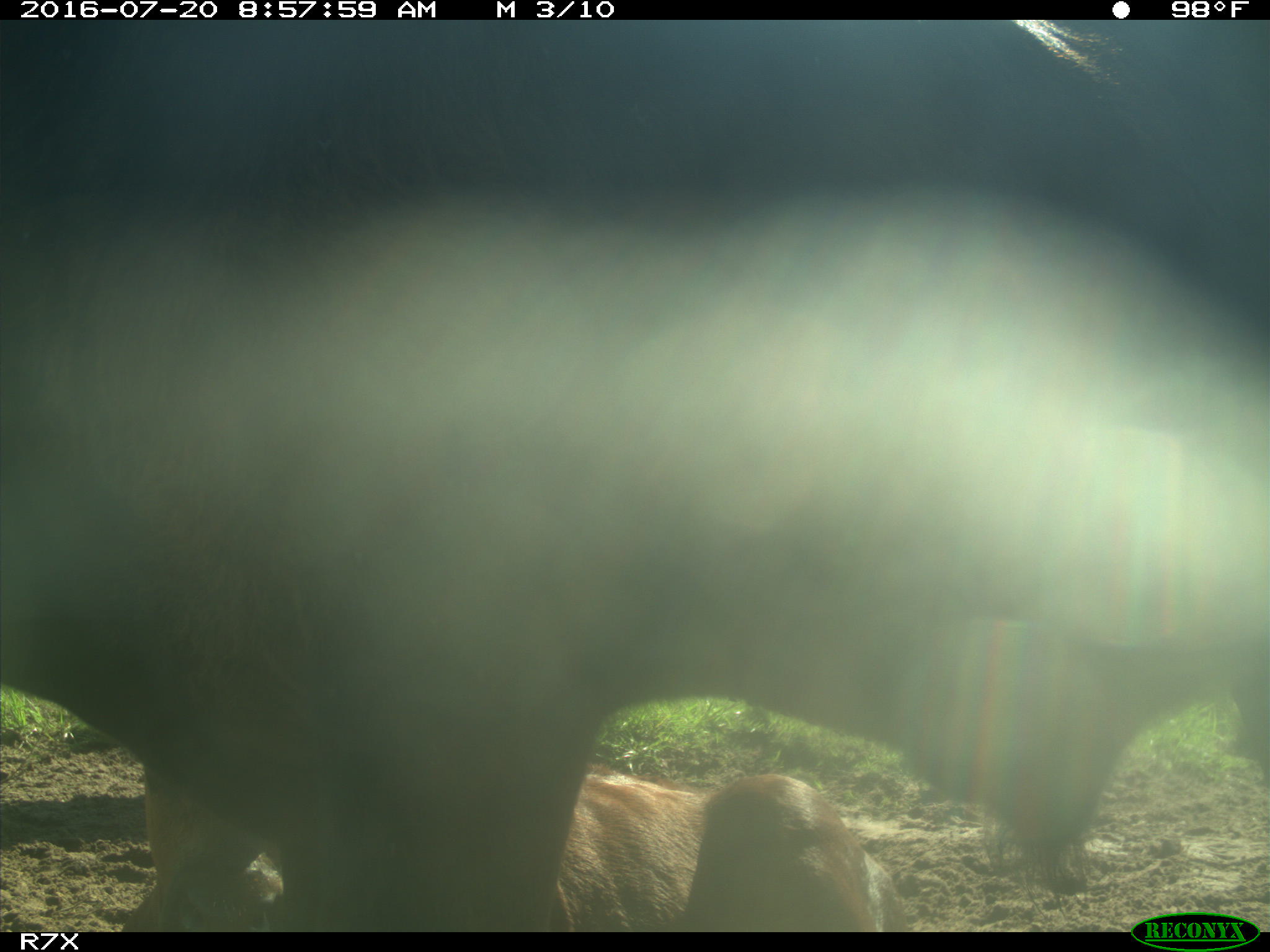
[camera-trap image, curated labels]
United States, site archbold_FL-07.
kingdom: Animalia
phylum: Chordata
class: Mammalia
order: Artiodactyla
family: Bovidae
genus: Bos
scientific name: Bos taurus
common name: domestic cow